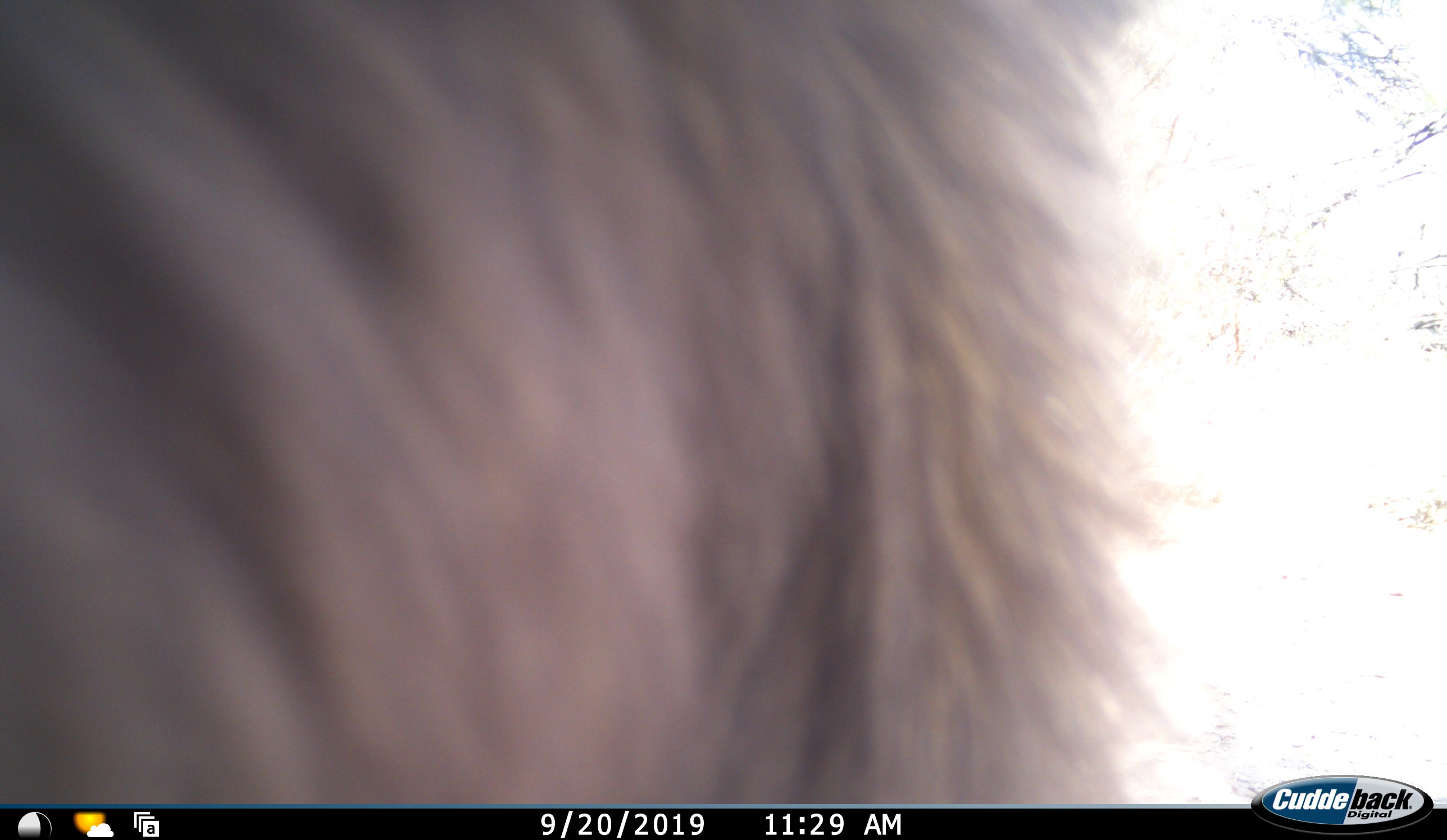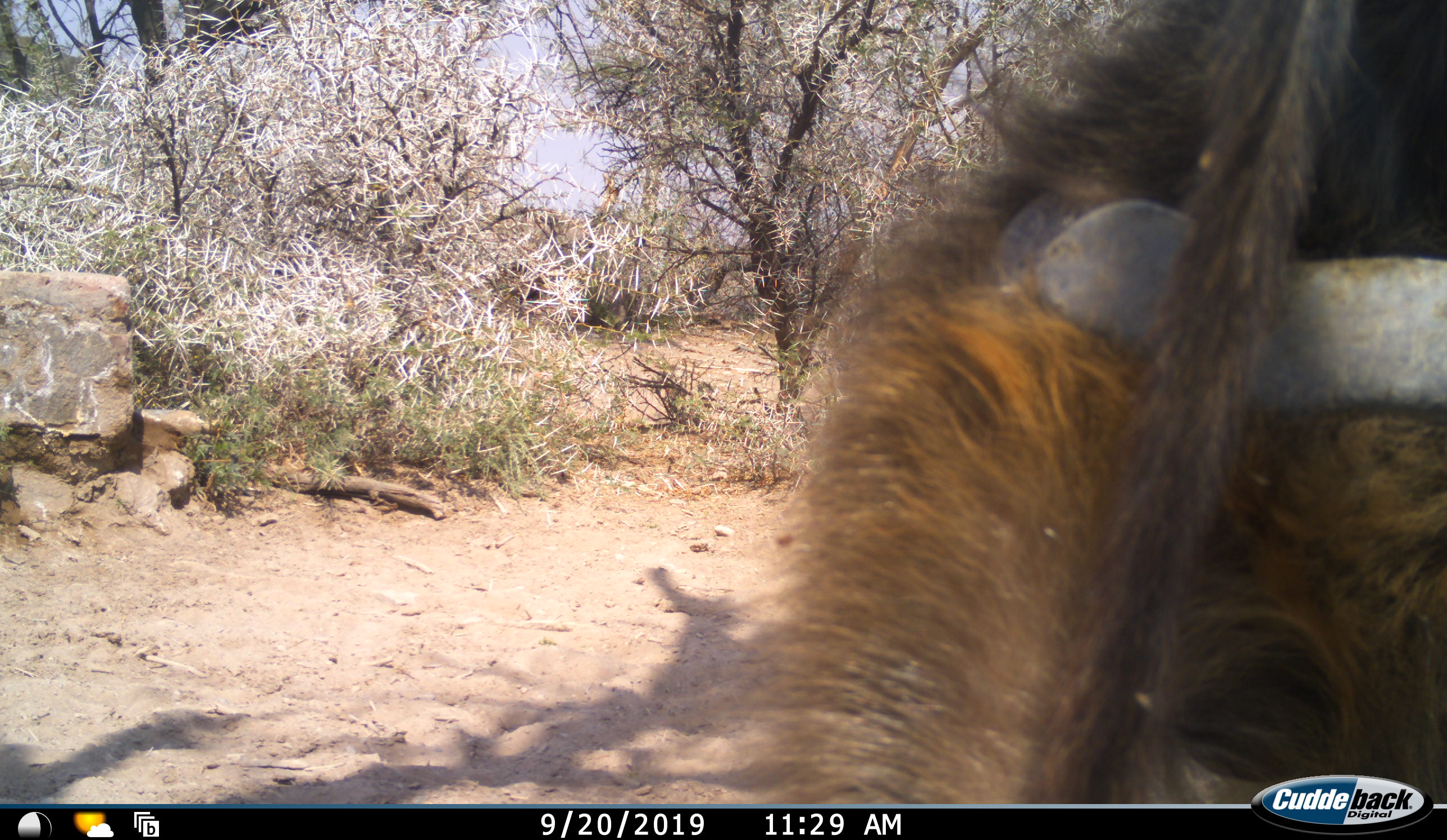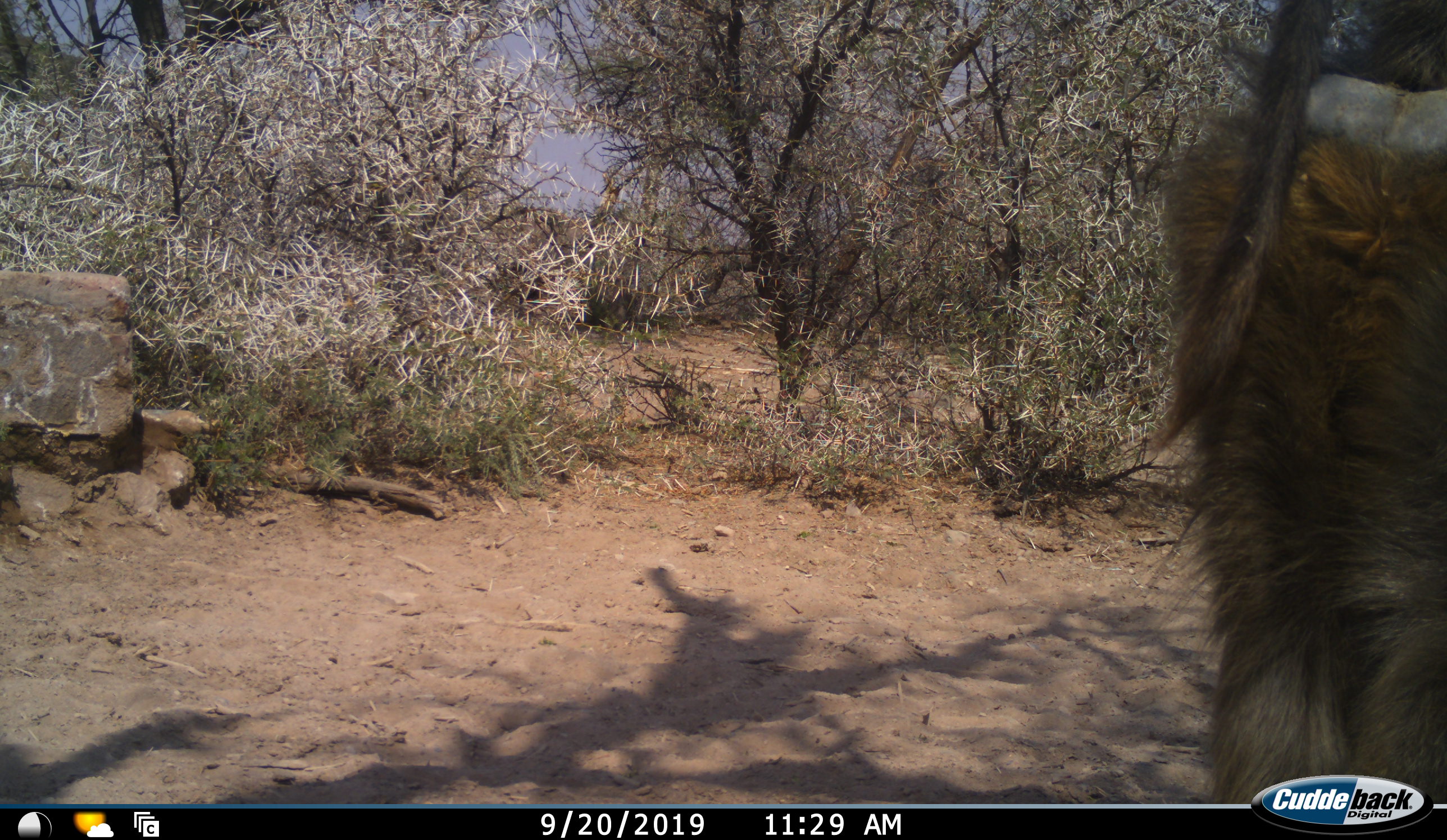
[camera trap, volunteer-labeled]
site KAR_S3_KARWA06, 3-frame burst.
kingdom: Animalia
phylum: Chordata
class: Mammalia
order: Primates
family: Cercopithecidae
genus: Papio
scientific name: Papio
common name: baboon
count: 1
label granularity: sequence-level